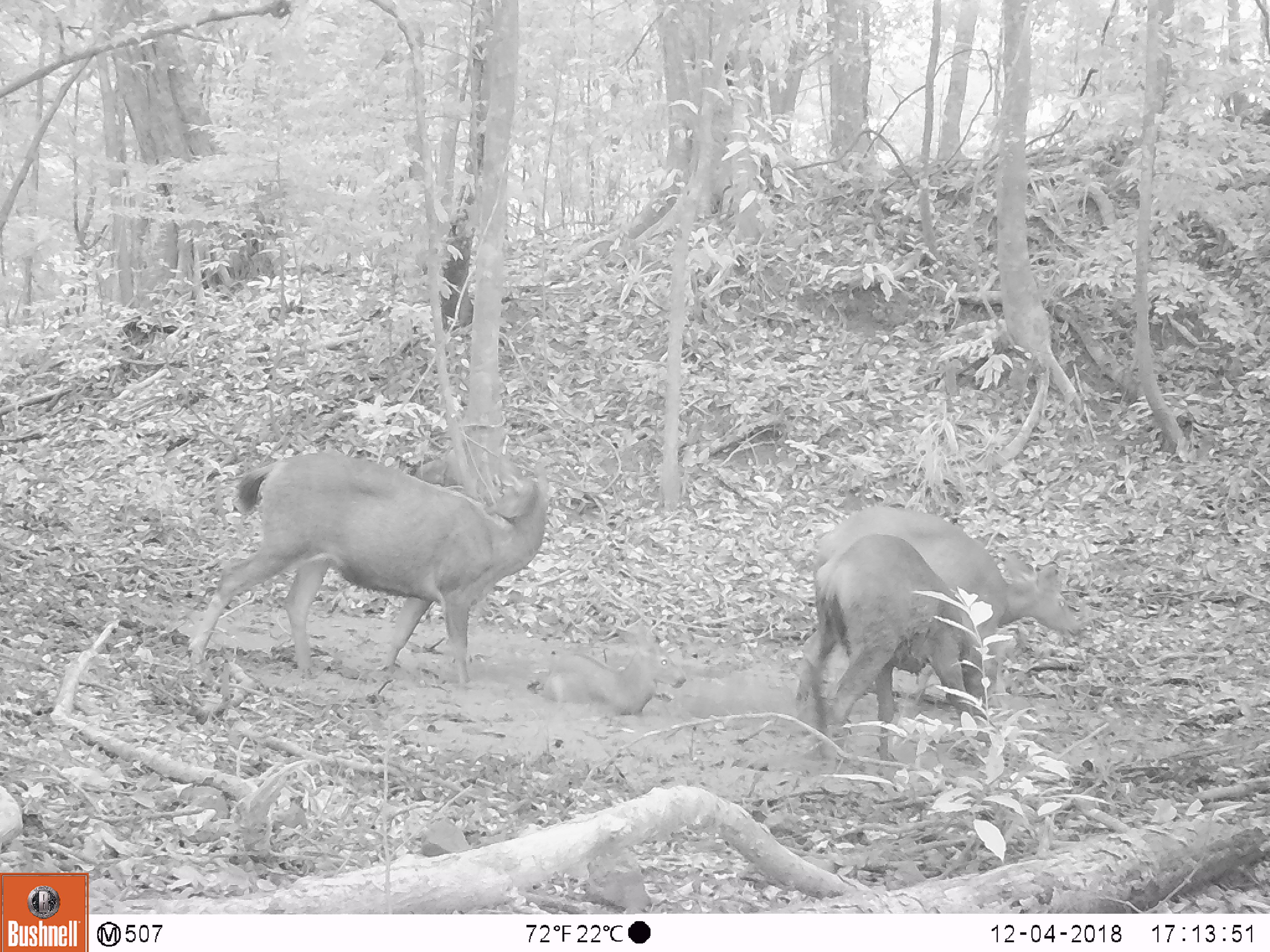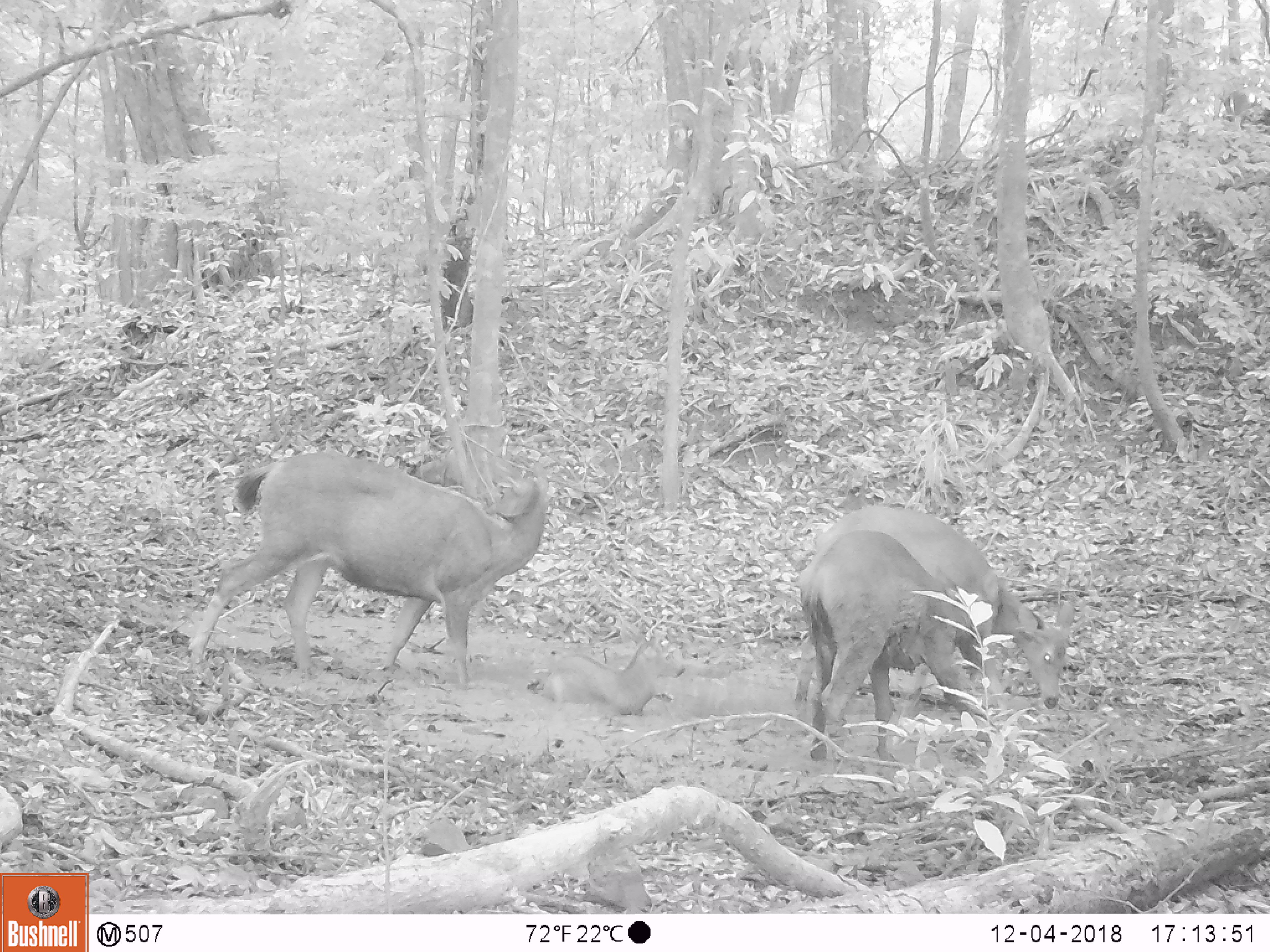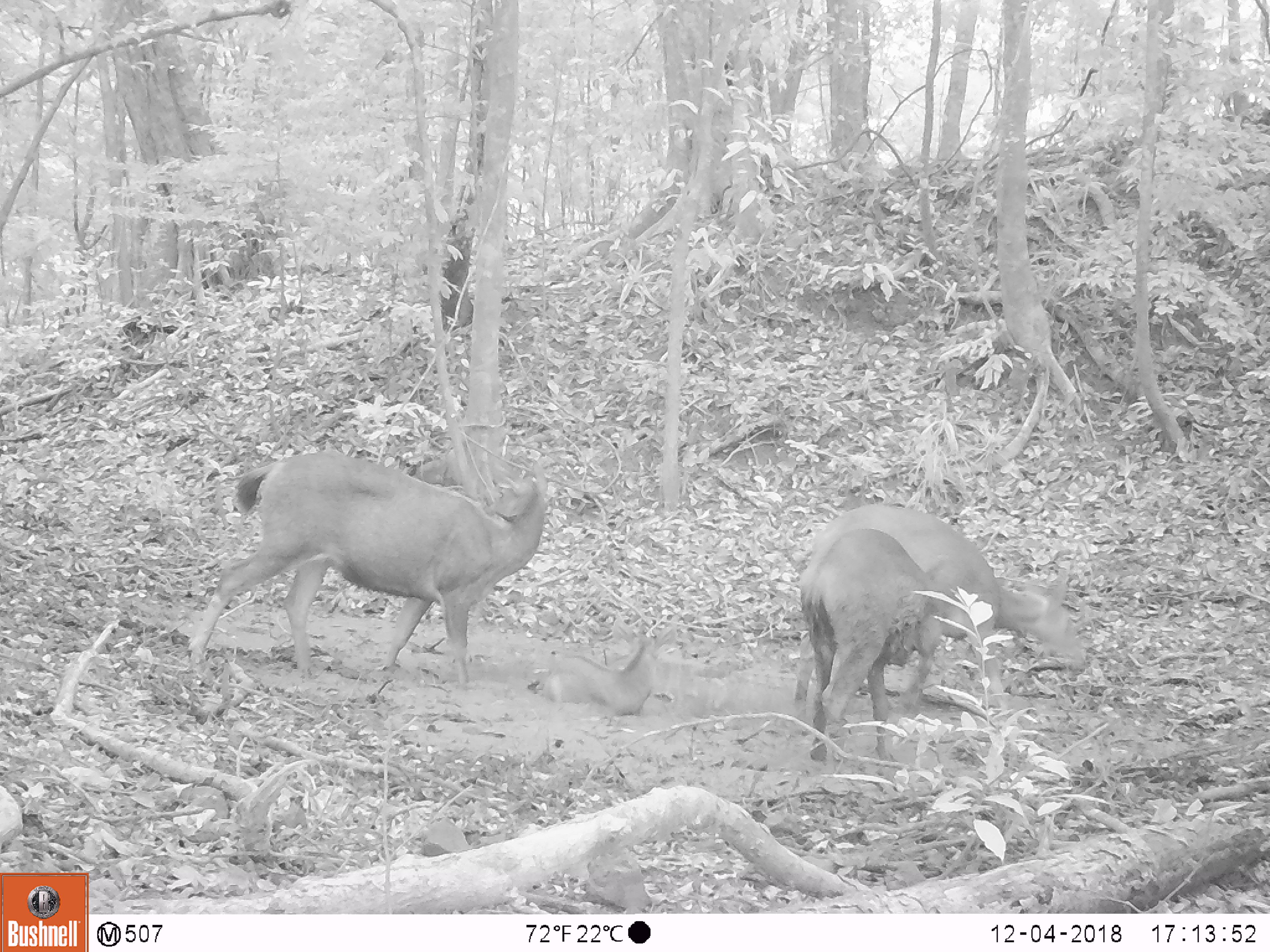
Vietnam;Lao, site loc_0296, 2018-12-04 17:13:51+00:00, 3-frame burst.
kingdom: Animalia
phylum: Chordata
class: Mammalia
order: Artiodactyla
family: Cervidae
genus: Rusa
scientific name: Rusa unicolor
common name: sambar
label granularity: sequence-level